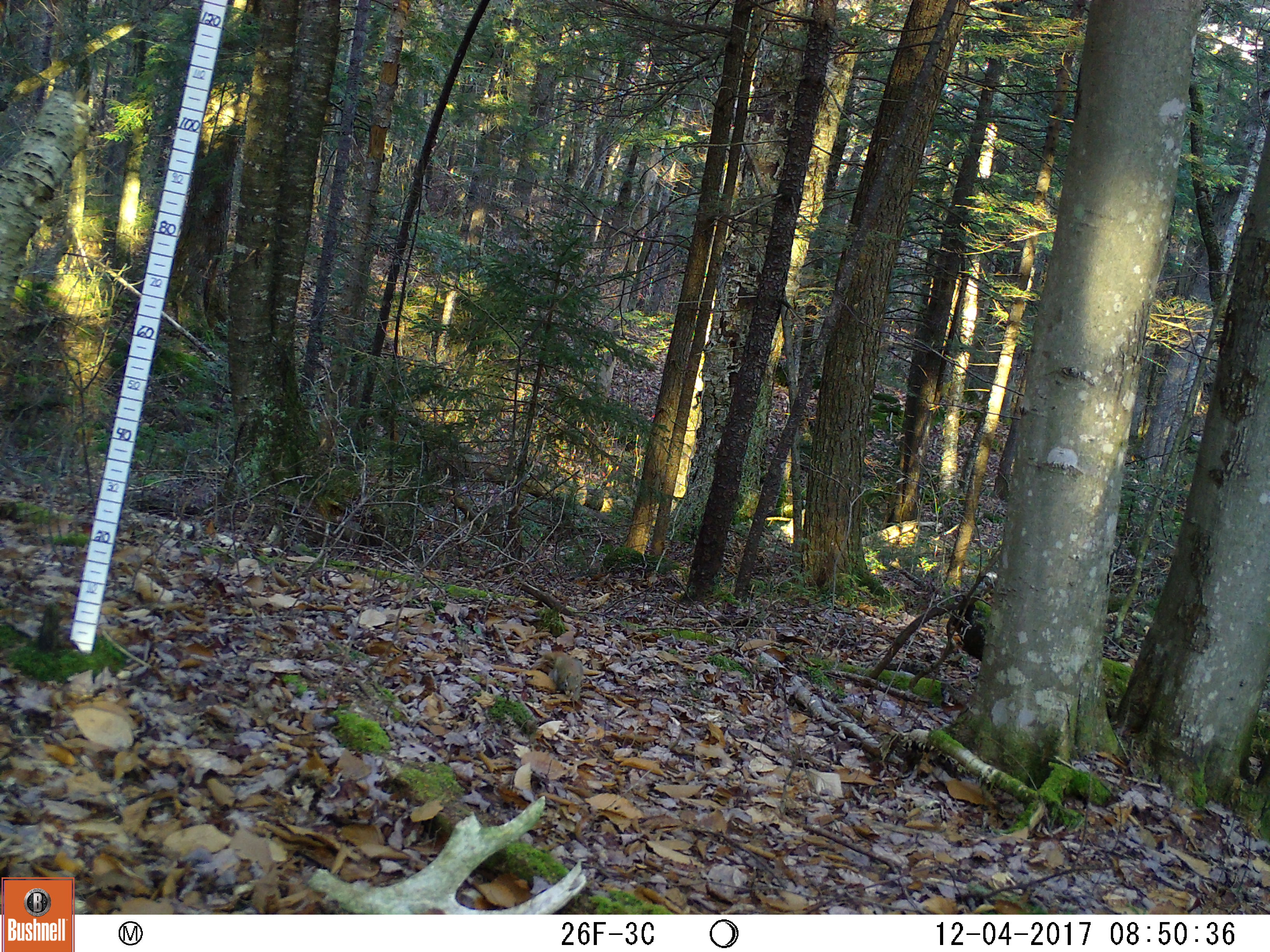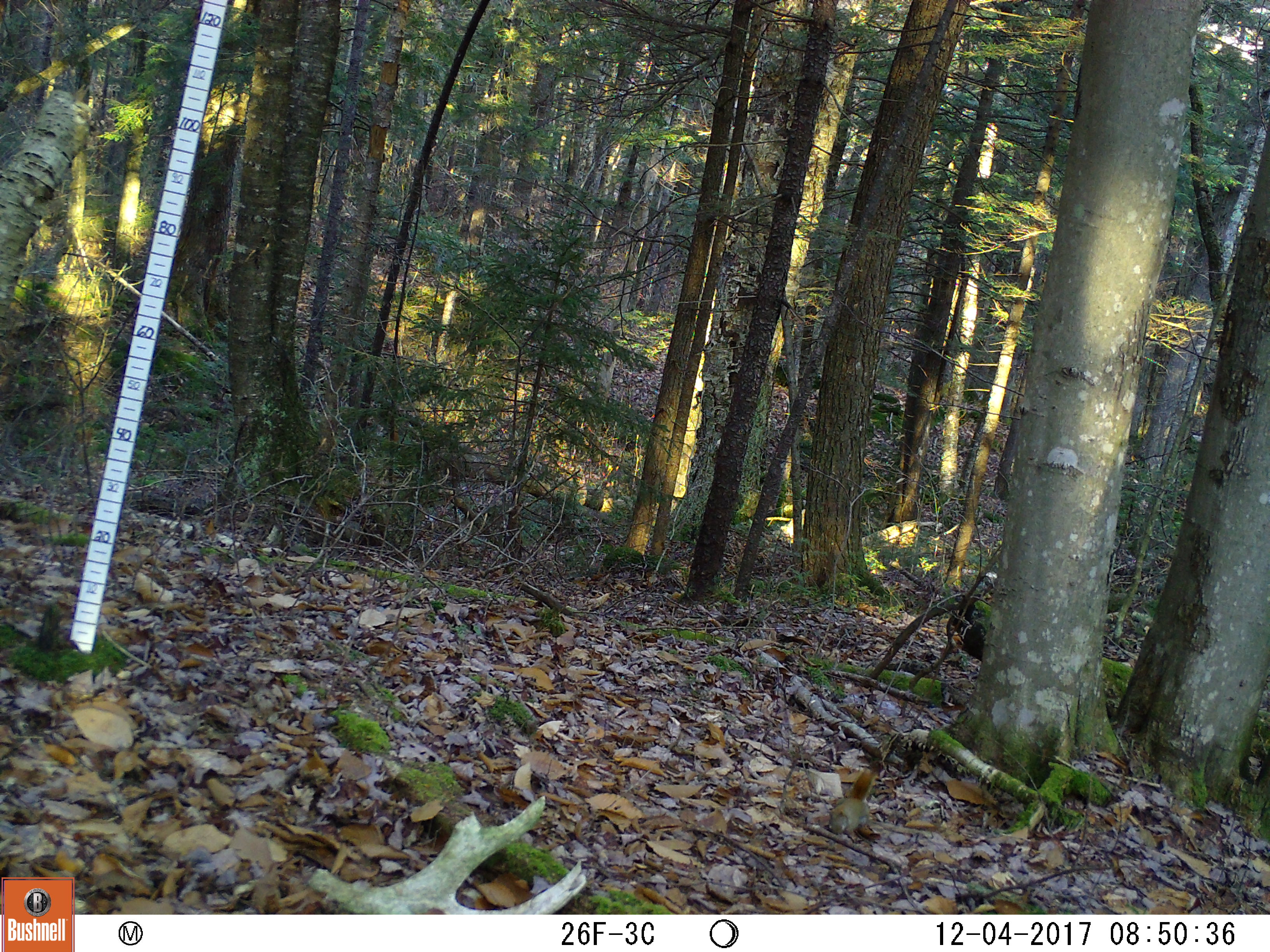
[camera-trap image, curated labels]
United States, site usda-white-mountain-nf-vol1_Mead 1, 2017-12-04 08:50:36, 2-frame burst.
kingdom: Animalia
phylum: Chordata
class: Mammalia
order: Rodentia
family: Sciuridae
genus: Tamiasciurus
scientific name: Tamiasciurus hudsonicus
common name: red squirrel